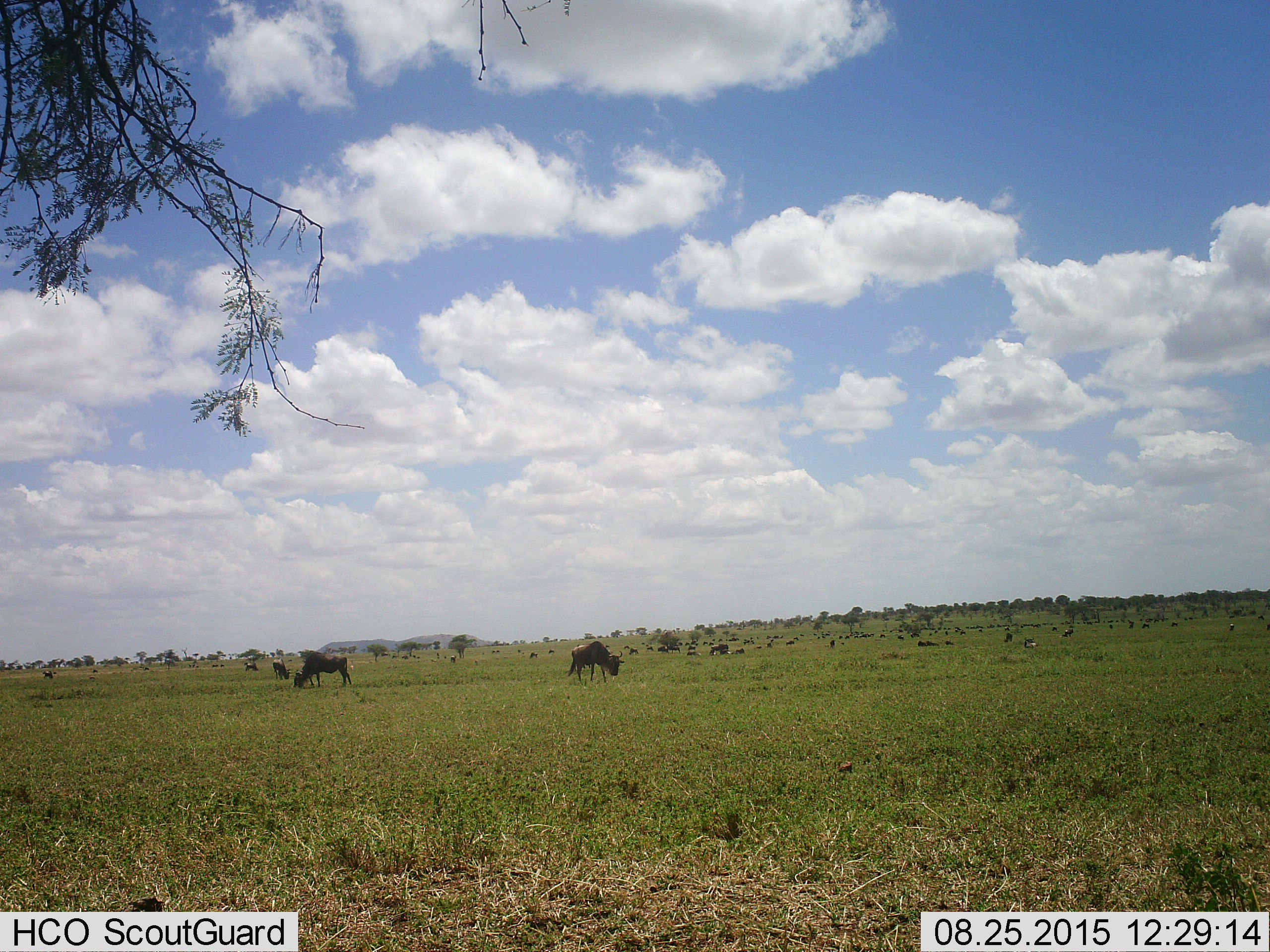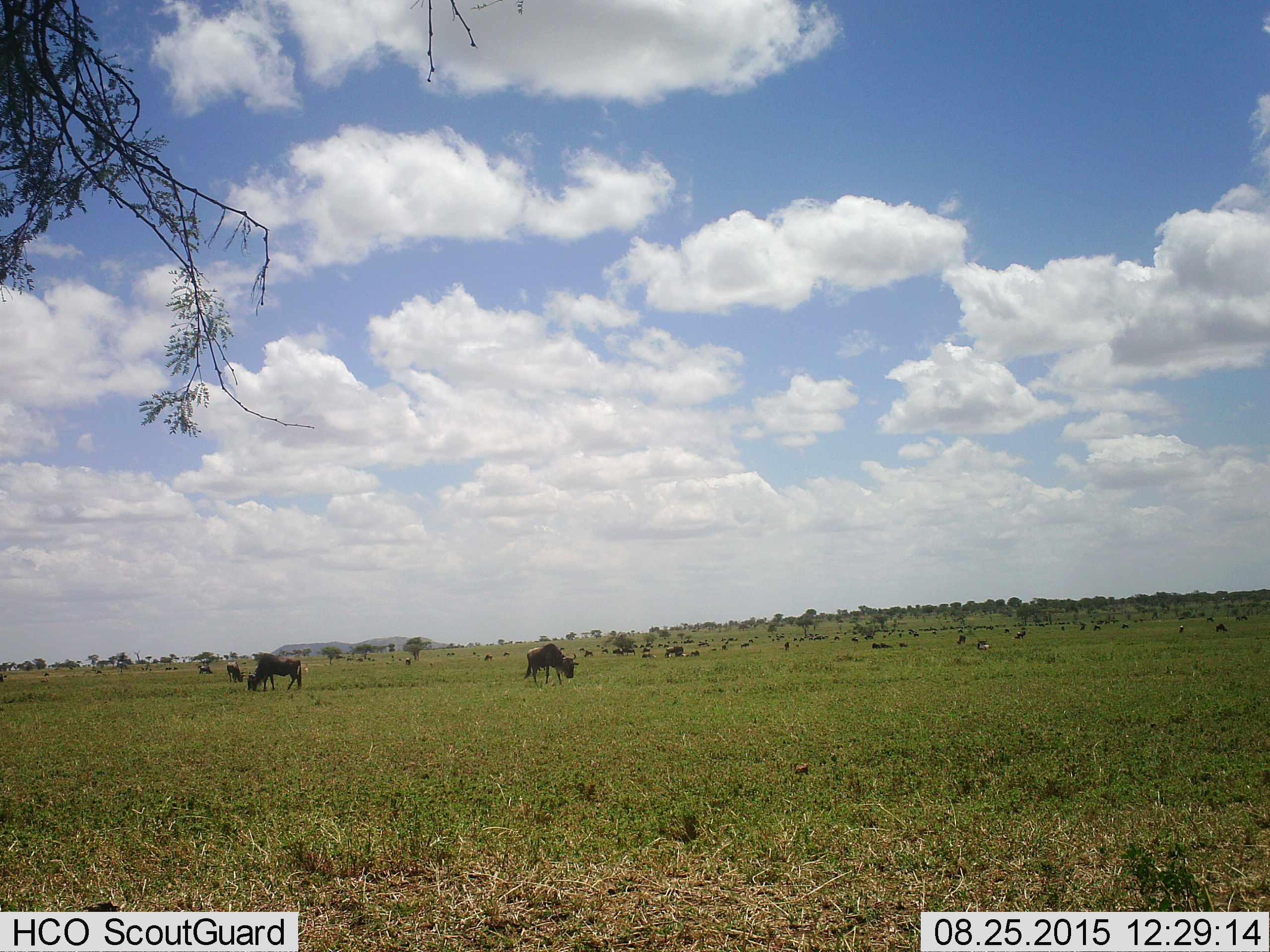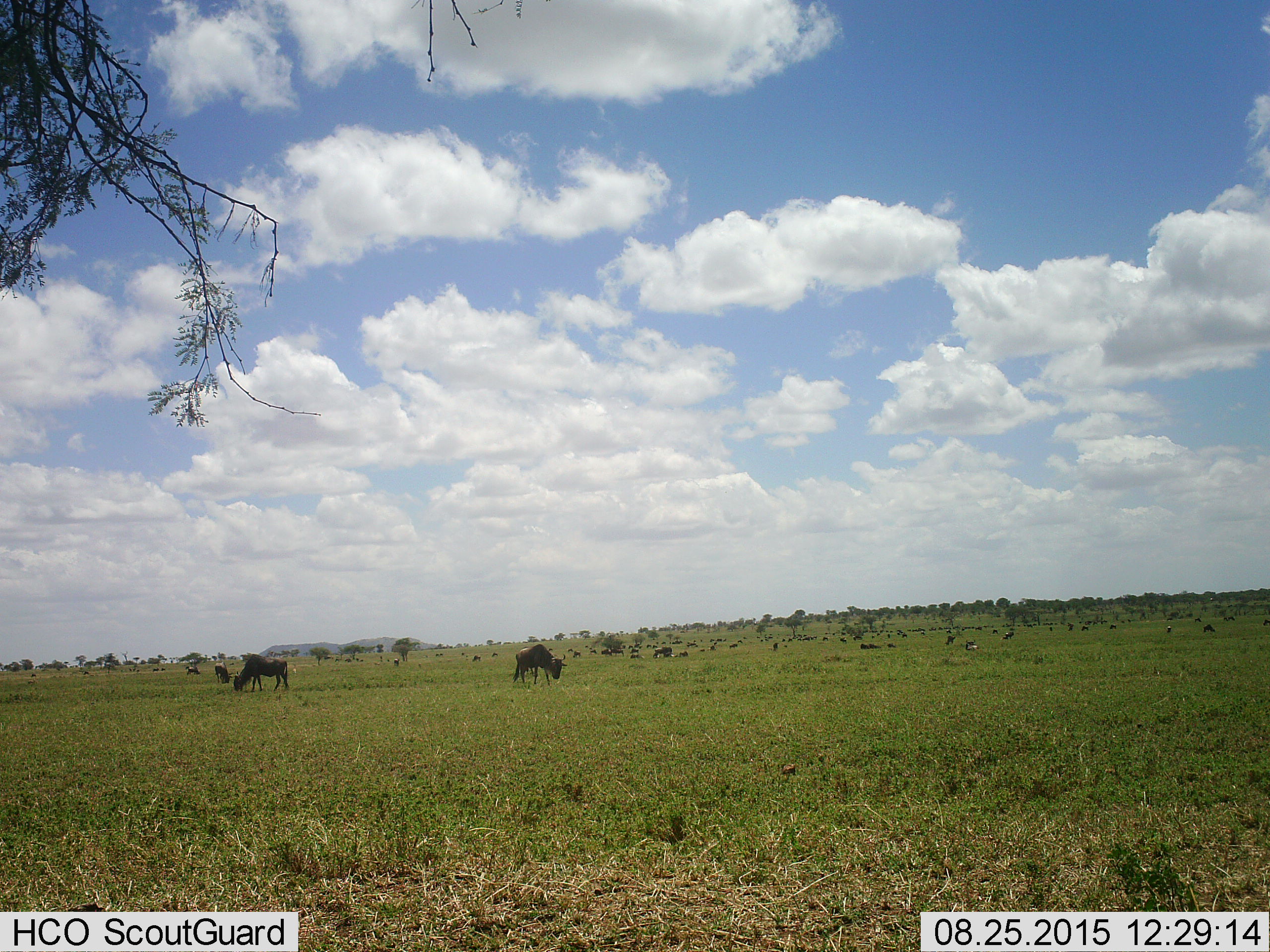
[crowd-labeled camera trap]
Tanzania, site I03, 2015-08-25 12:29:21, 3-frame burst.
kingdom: Animalia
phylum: Chordata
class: Mammalia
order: Artiodactyla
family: Bovidae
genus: Connochaetes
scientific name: Connochaetes taurinus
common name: blue wildebeest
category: wildebeest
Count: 51+.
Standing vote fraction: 88%.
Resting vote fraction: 62%.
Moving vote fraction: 38%.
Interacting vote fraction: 38%.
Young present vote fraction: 25%.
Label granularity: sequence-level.